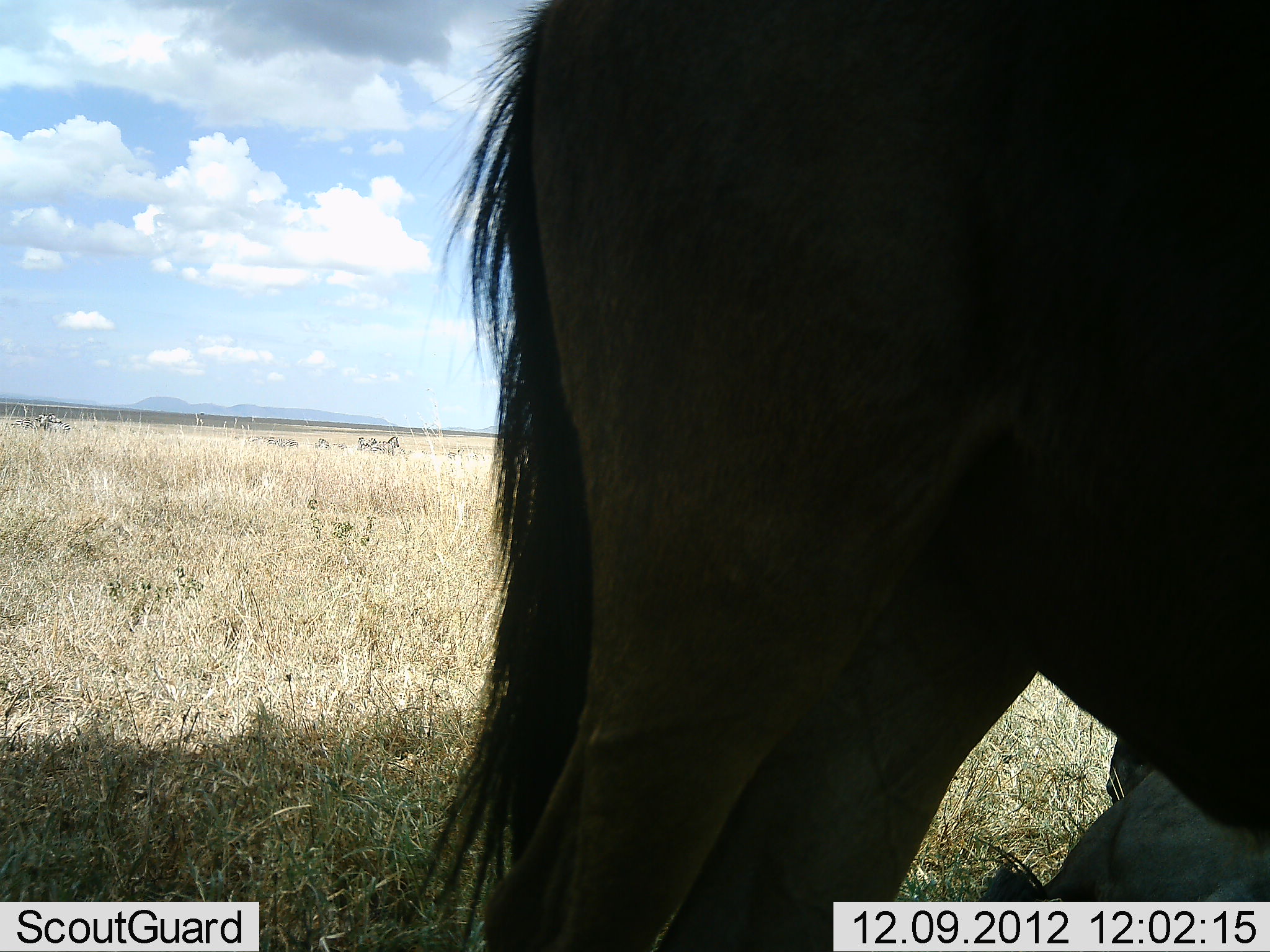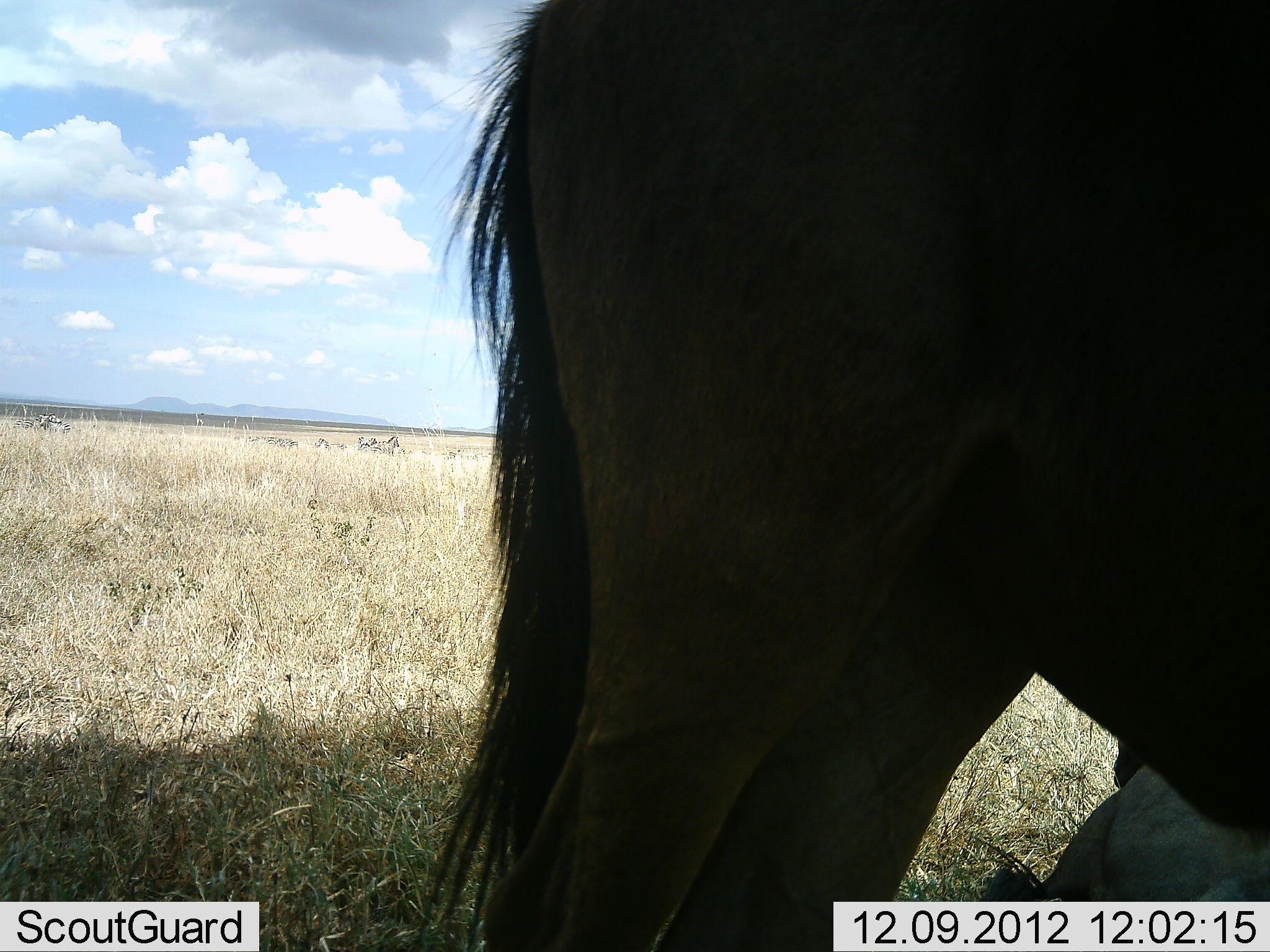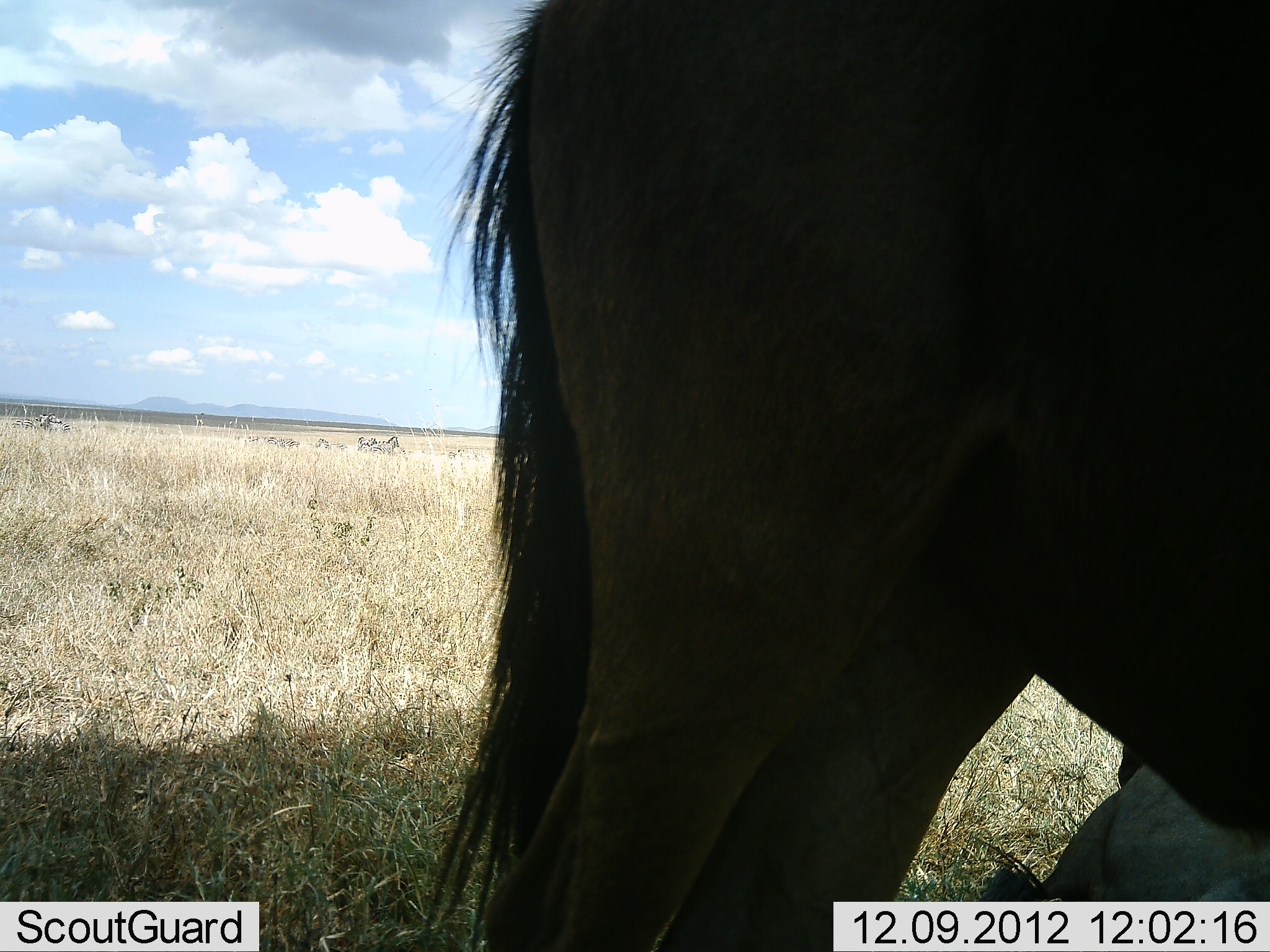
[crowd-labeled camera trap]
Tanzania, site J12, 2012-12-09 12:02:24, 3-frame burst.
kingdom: Animalia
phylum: Chordata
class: Mammalia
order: Artiodactyla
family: Bovidae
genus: Connochaetes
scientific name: Connochaetes taurinus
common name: blue wildebeest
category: wildebeest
Wildebeest (blue wildebeest) (Connochaetes taurinus), count 2. Behavior (volunteer vote fractions): standing 100%, resting 67%, moving 8%, interacting 0%. Young present (vote fraction): 8%. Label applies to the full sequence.